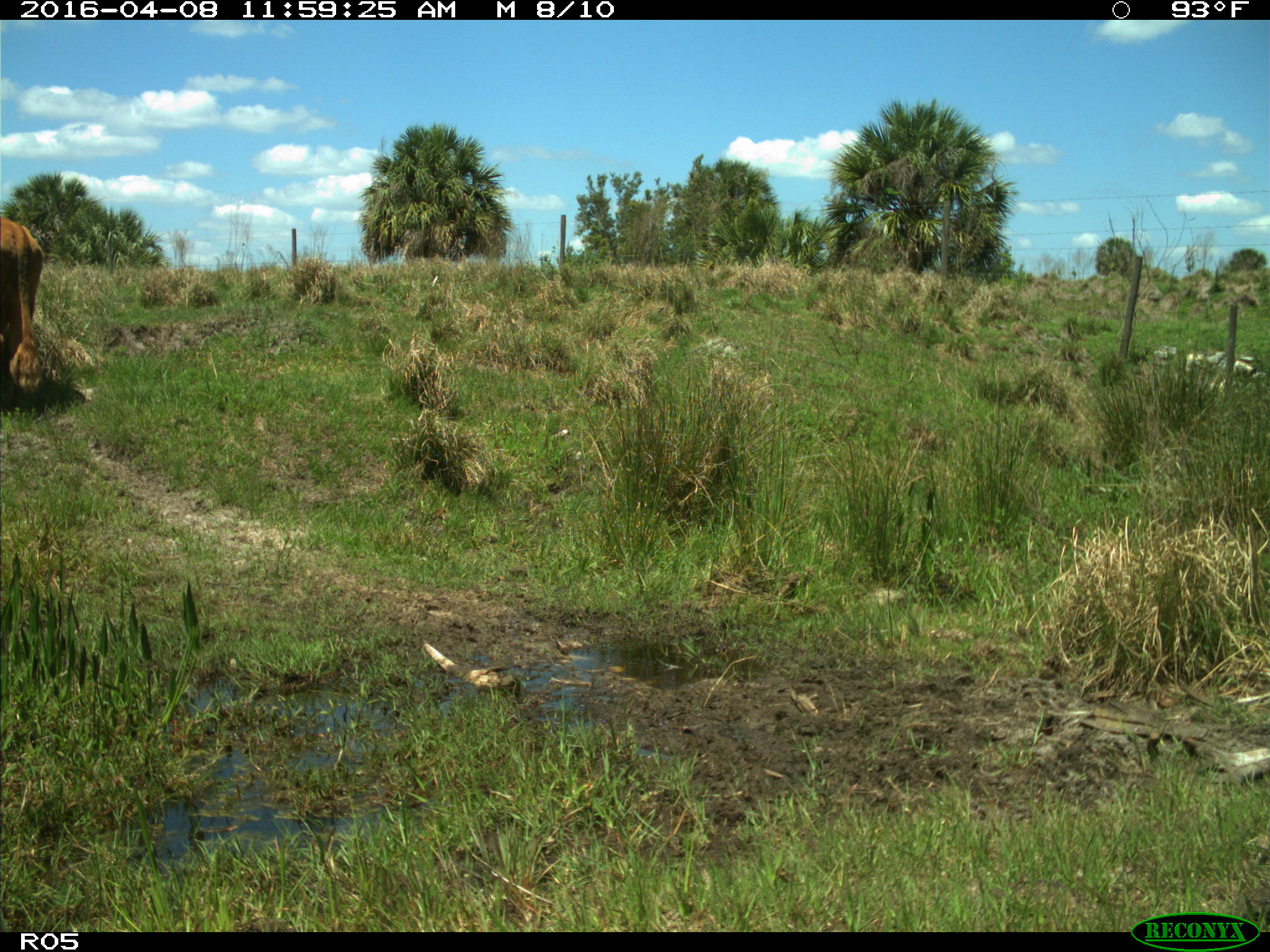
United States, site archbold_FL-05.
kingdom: Animalia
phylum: Chordata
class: Mammalia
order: Artiodactyla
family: Bovidae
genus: Bos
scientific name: Bos taurus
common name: domestic cow